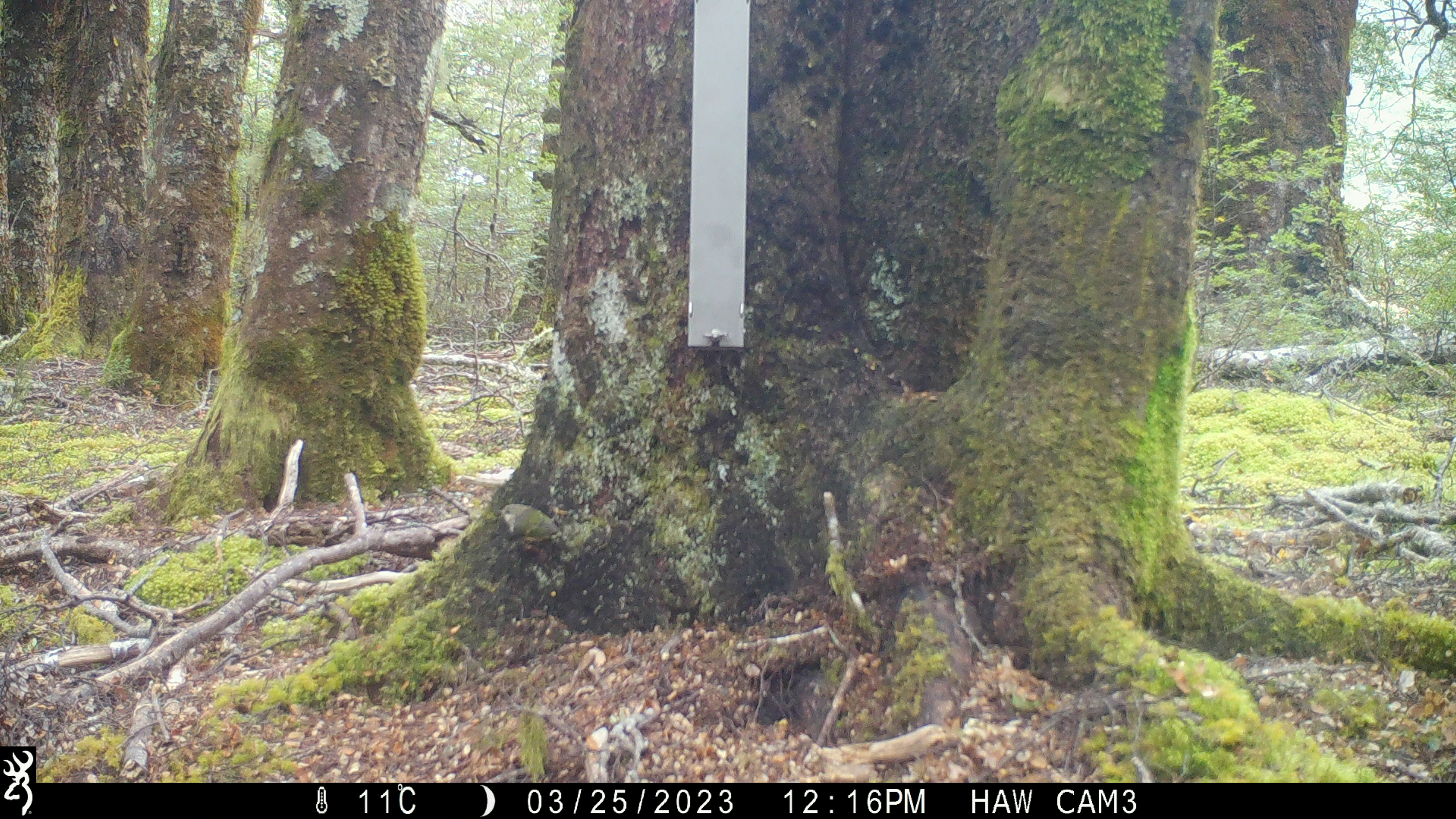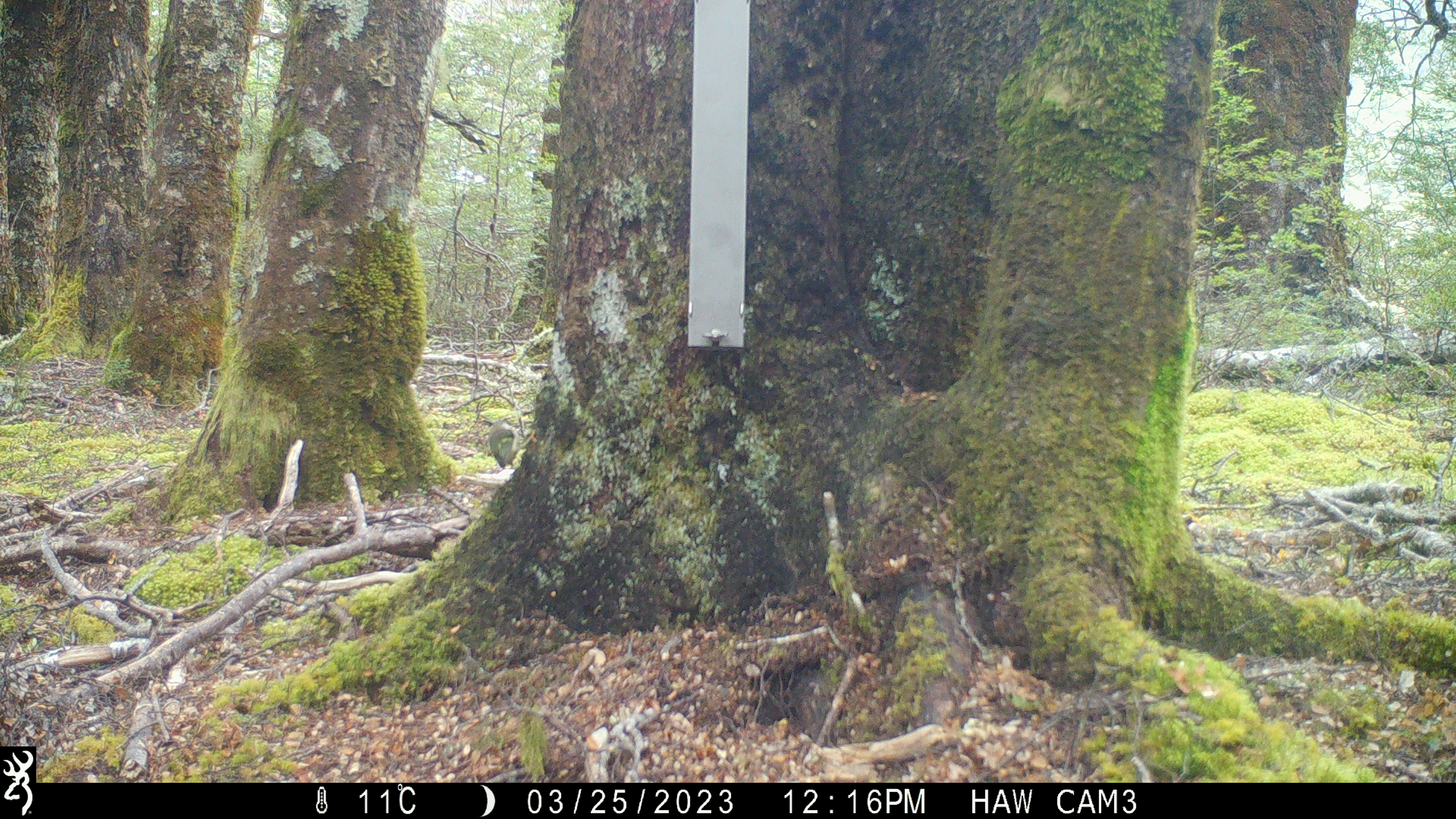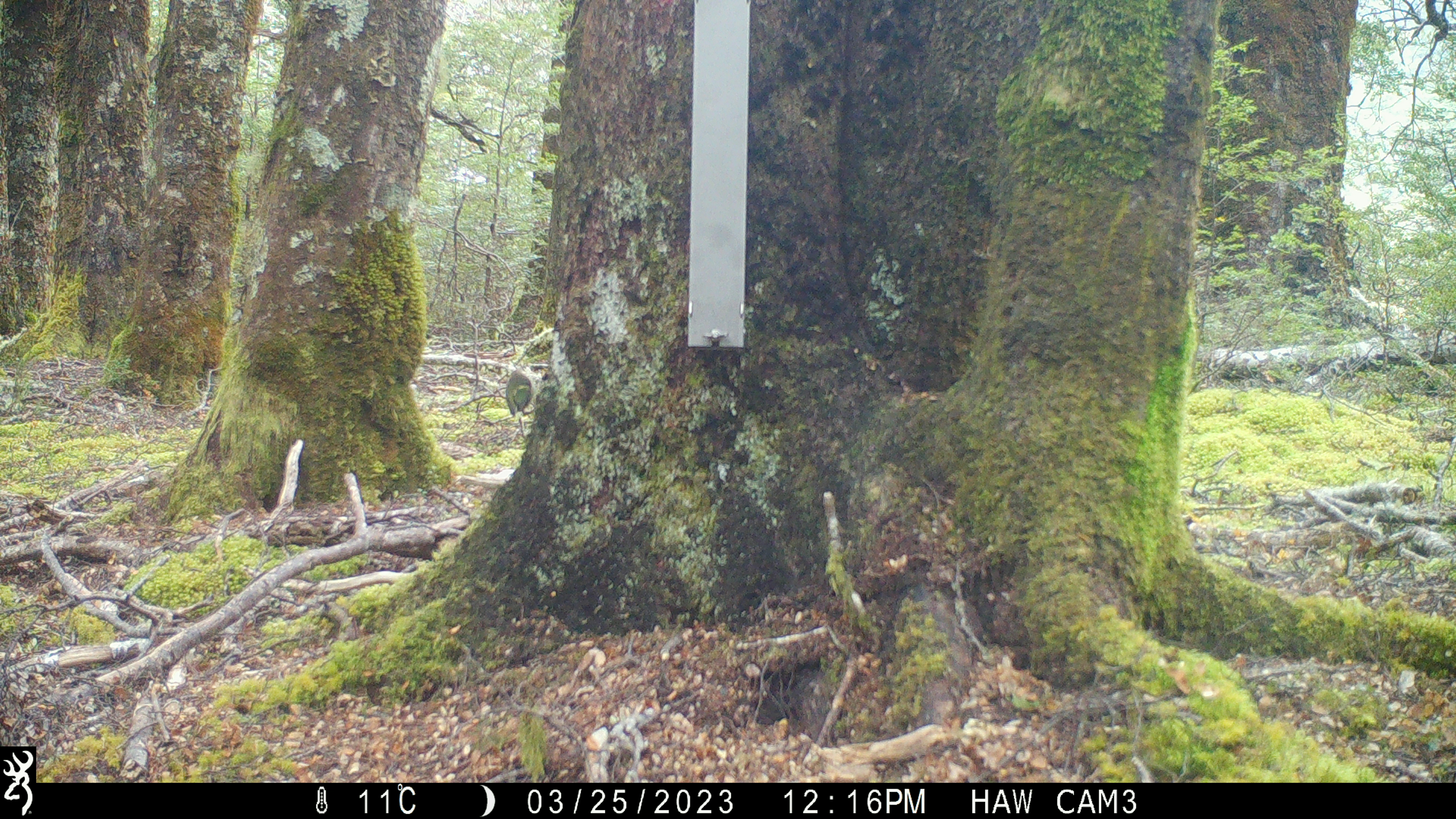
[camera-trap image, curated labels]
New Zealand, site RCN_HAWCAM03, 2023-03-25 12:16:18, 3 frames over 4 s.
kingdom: Animalia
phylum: Chordata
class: Aves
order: Passeriformes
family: Acanthisittidae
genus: Acanthisitta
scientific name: Acanthisitta chloris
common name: rifleman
Rifleman (Acanthisitta chloris).